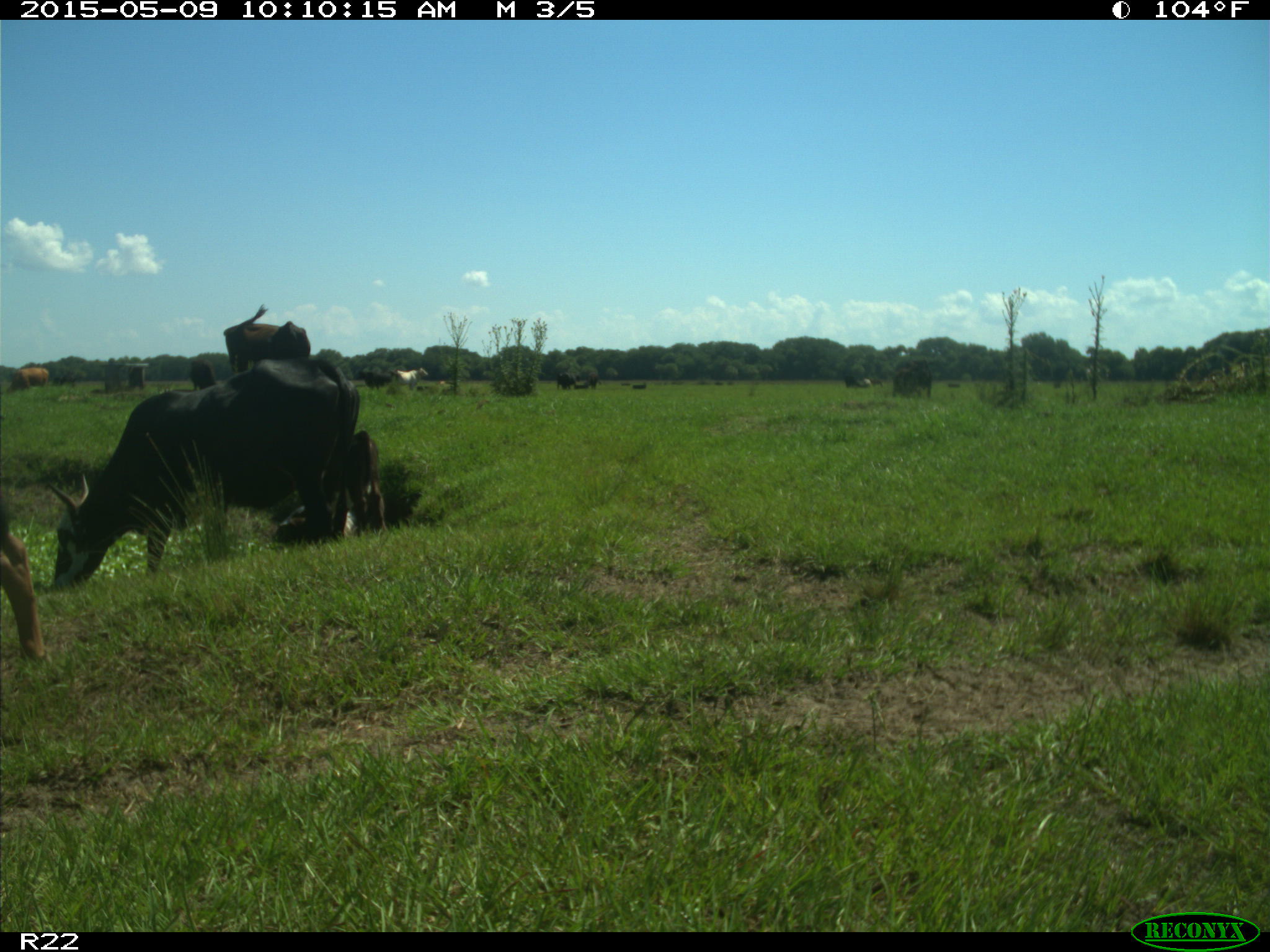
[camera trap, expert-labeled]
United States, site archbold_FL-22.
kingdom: Animalia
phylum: Chordata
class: Mammalia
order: Artiodactyla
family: Bovidae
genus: Bos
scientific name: Bos taurus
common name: domestic cow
Bos taurus (domestic cow).